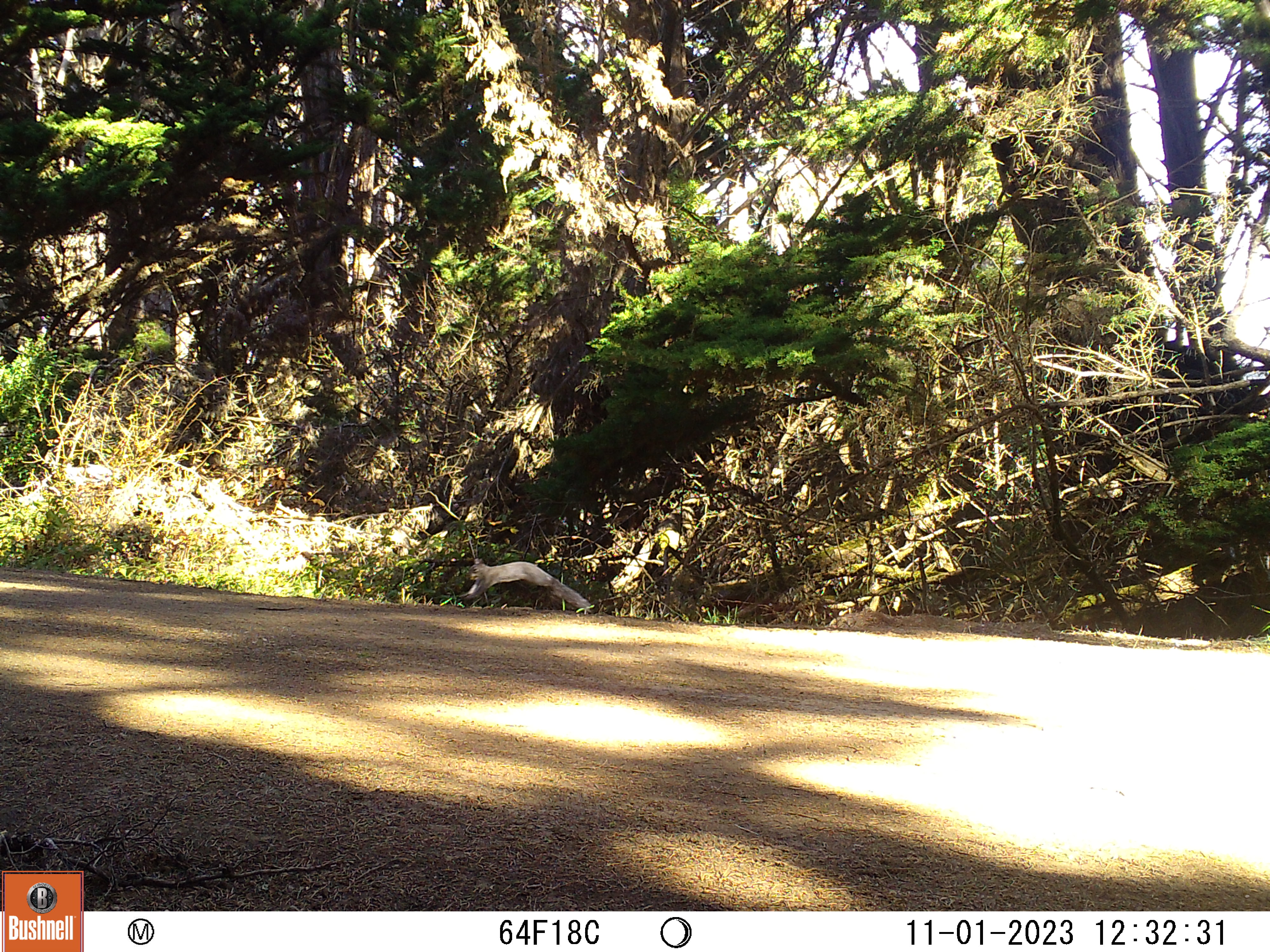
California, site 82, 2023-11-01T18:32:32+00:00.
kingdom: Animalia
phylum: Chordata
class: Mammalia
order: Rodentia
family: Sciuridae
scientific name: Sciuridae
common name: squirrel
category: unknown squirrel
Unknown squirrel (squirrel) (Sciuridae).